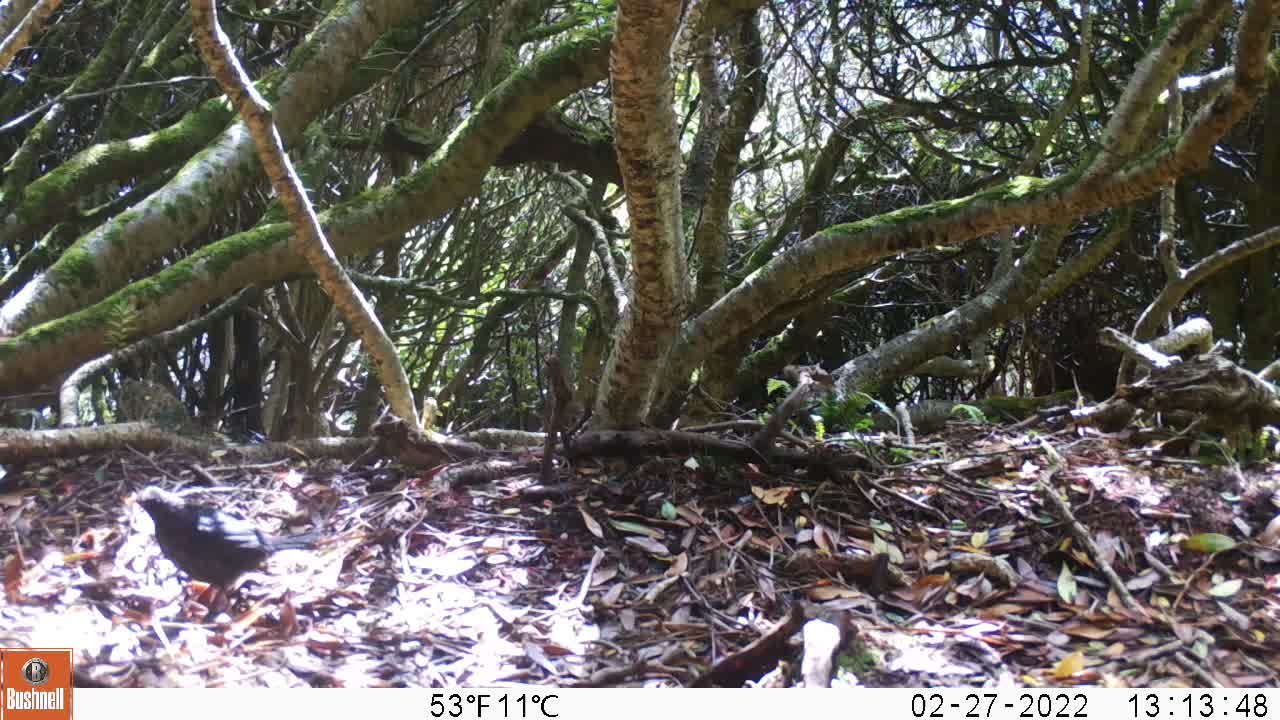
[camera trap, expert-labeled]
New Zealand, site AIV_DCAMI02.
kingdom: Animalia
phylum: Chordata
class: Aves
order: Passeriformes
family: Turdidae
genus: Turdus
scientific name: Turdus merula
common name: eurasian blackbird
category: blackbird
Blackbird (eurasian blackbird) (Turdus merula).